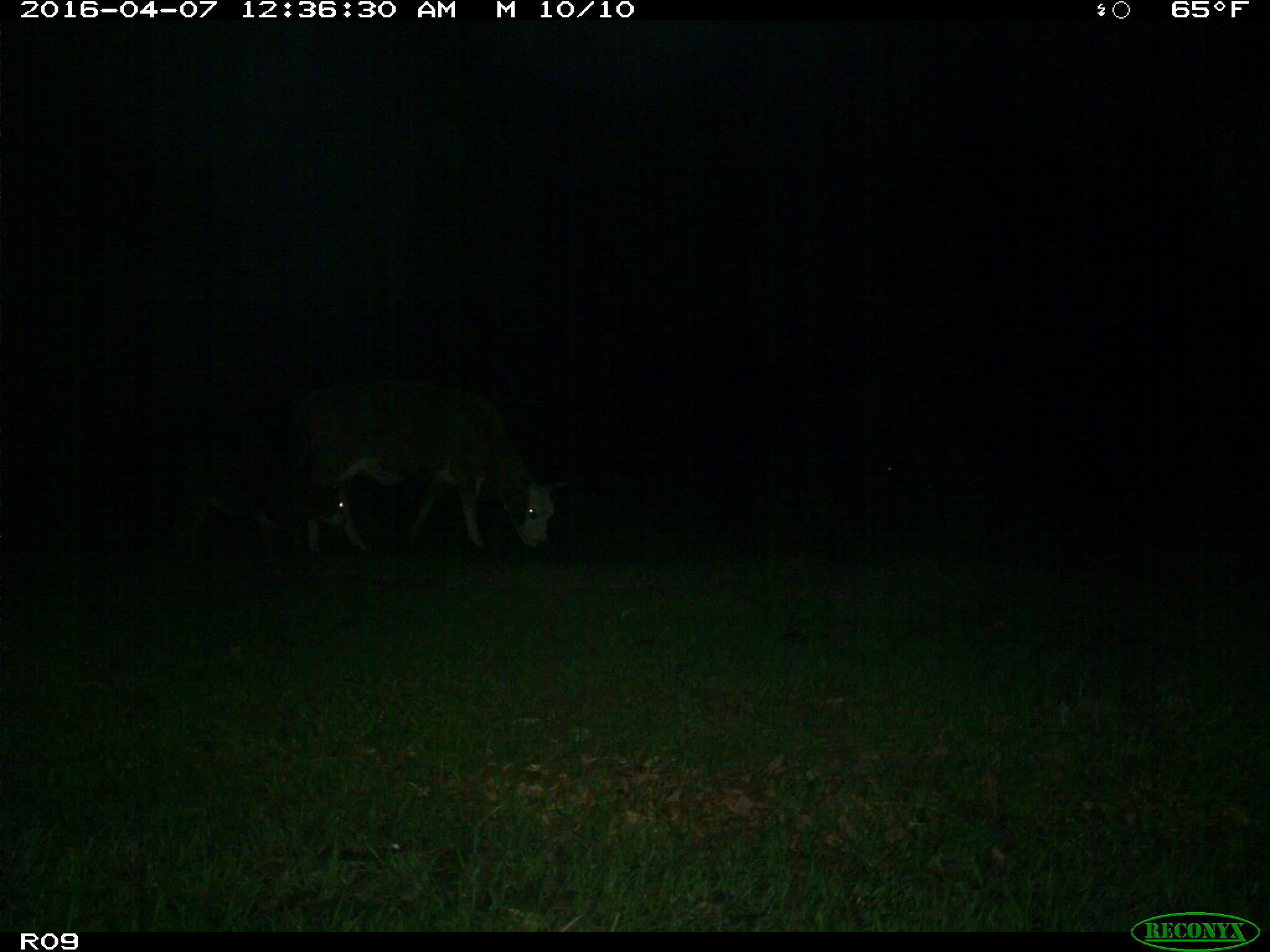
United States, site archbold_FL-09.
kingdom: Animalia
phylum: Chordata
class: Mammalia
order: Artiodactyla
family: Bovidae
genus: Bos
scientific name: Bos taurus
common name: domestic cow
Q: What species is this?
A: Bos taurus (domestic cow).